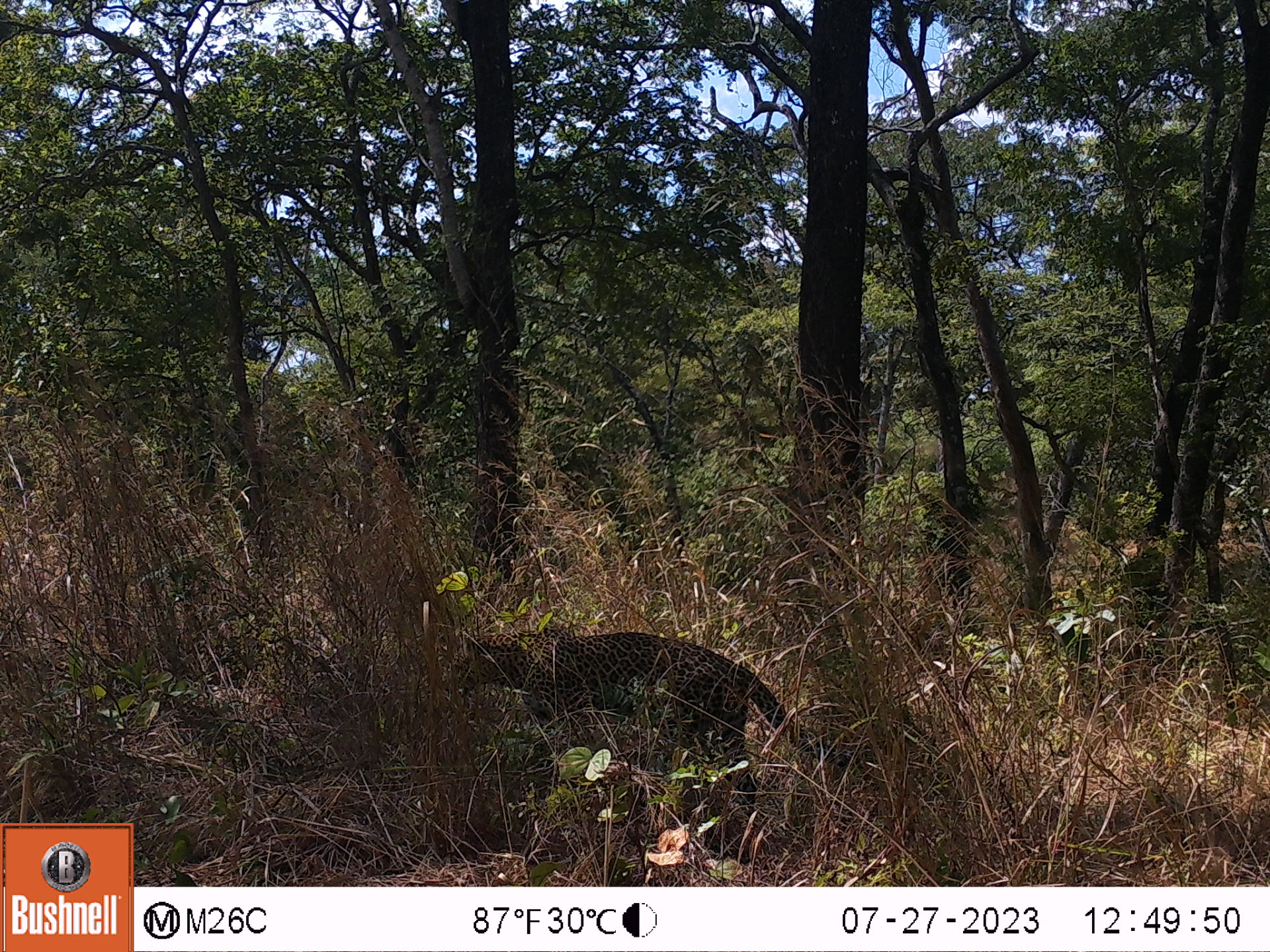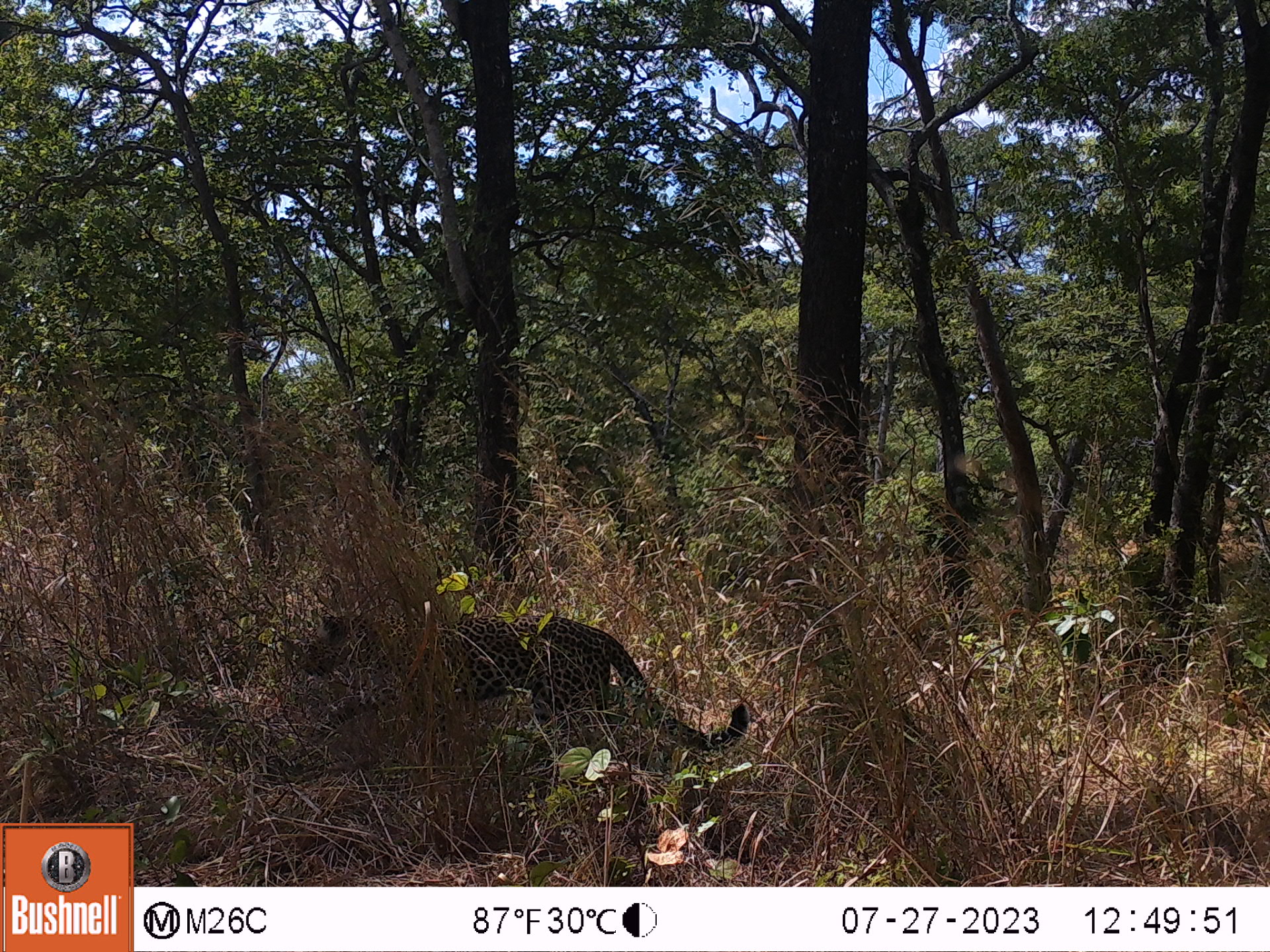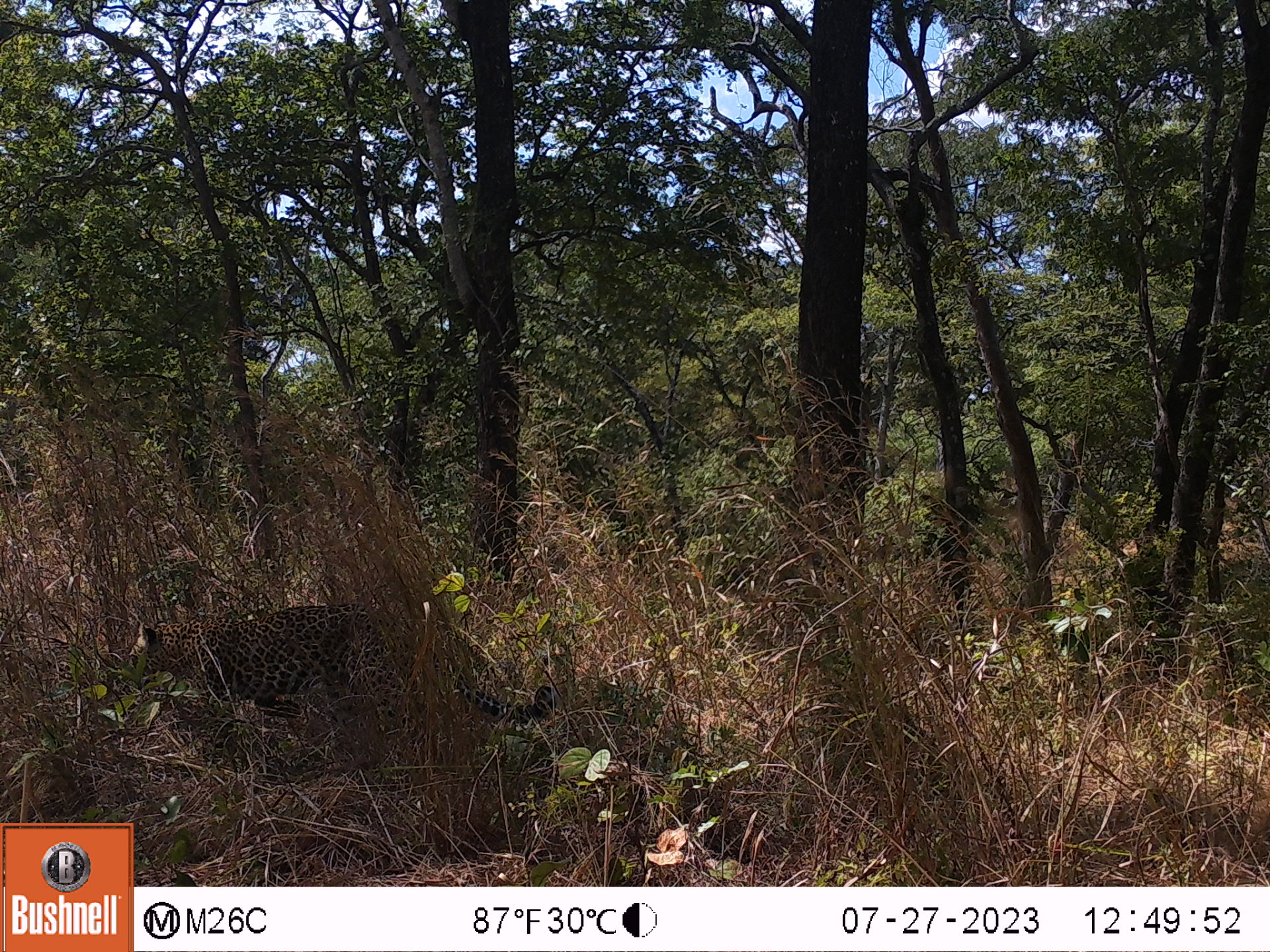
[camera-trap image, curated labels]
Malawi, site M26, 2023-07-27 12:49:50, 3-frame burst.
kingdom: Animalia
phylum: Chordata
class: Mammalia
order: Carnivora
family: Felidae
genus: Panthera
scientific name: Panthera pardus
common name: leopard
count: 1